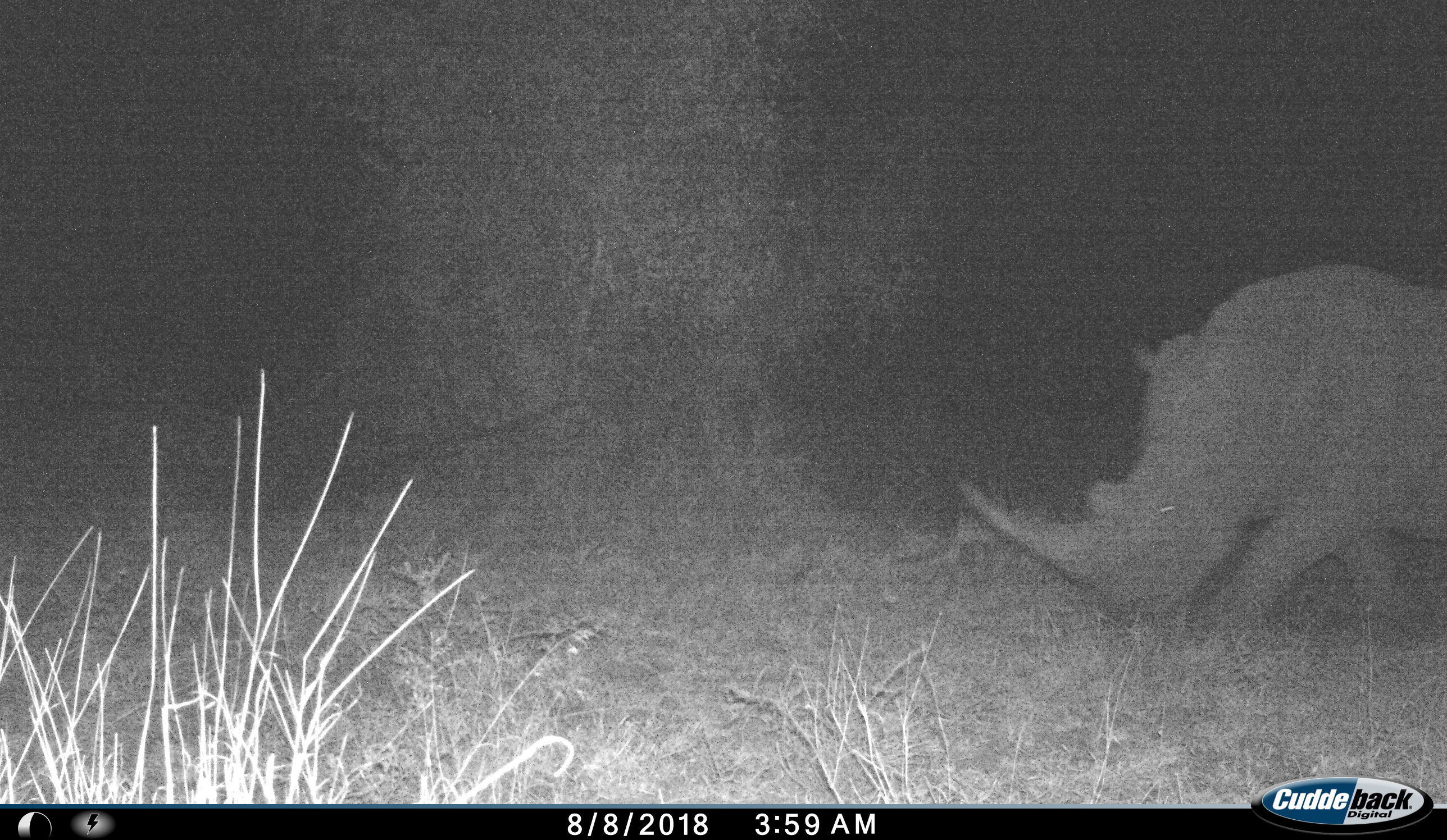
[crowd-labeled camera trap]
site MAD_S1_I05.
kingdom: Animalia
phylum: Chordata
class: Mammalia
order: Perissodactyla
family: Rhinocerotidae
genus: Ceratotherium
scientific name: Ceratotherium simum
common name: white rhinoceros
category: rhinoceroswhite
Rhinoceroswhite (white rhinoceros) (Ceratotherium simum), count 1. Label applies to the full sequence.